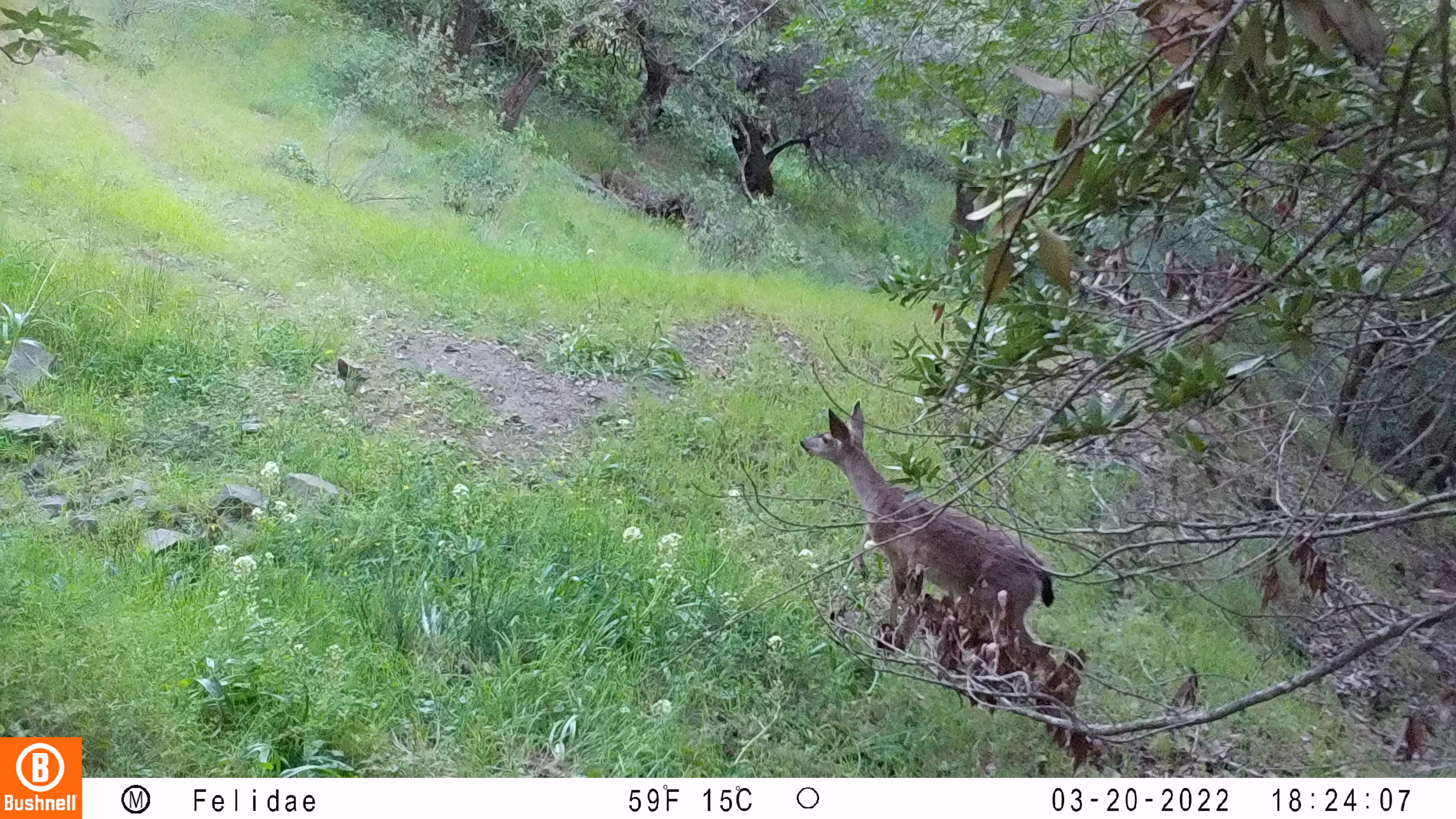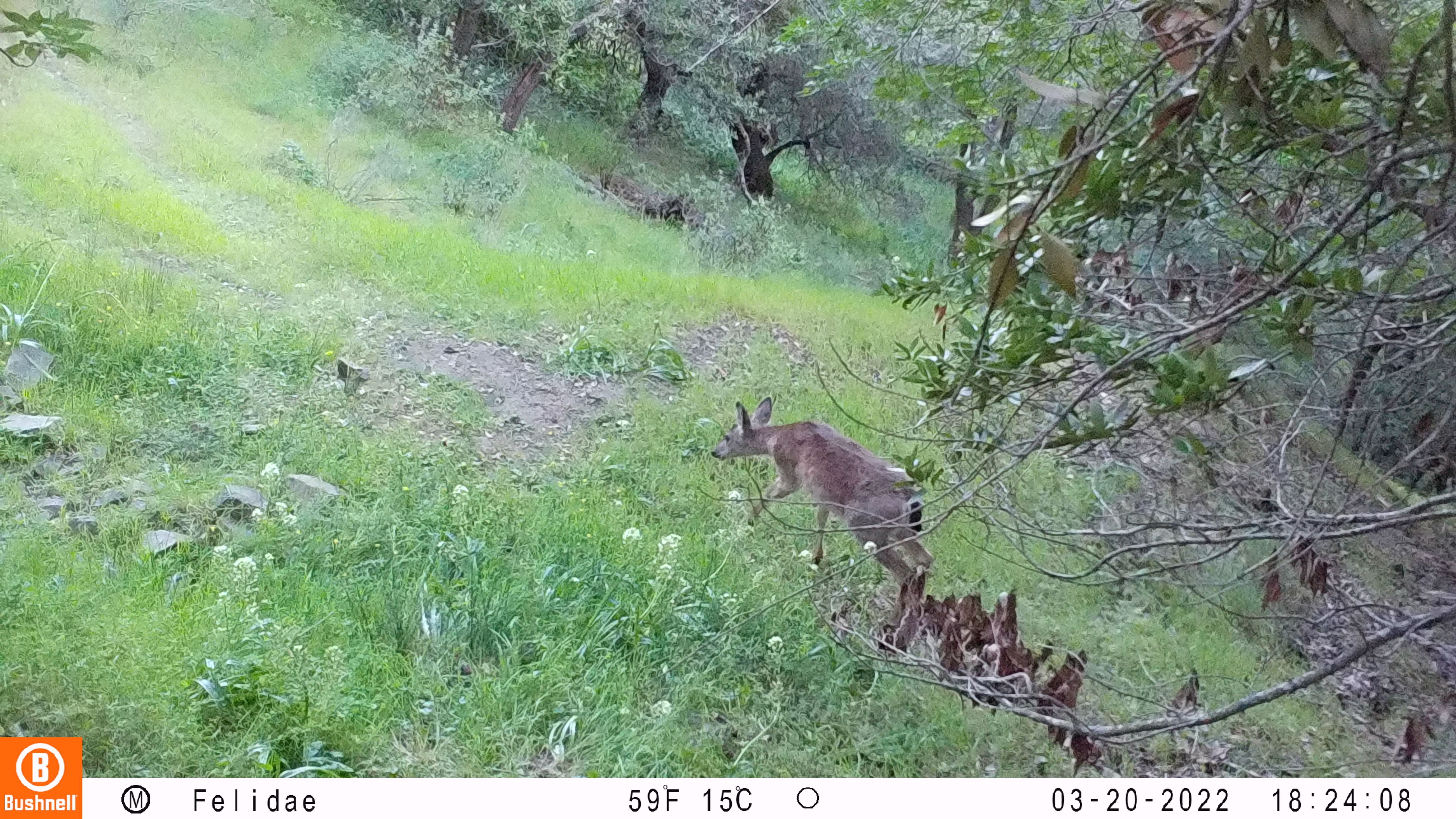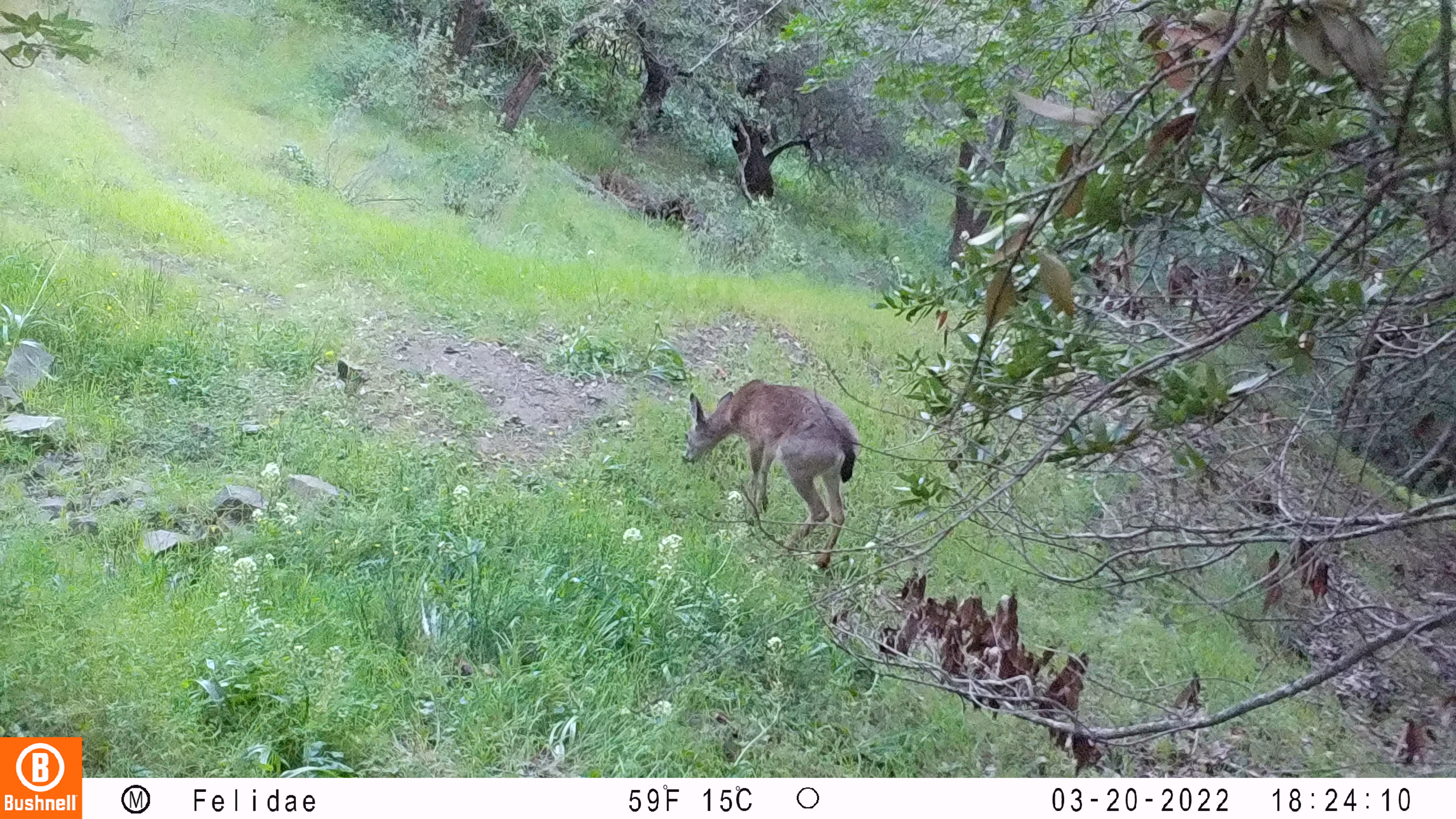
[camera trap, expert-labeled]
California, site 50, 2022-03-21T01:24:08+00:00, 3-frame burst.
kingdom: Animalia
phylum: Chordata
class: Mammalia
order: Artiodactyla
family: Cervidae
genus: Odocoileus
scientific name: Odocoileus hemionus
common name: mule deer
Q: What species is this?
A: Mule deer (Odocoileus hemionus).